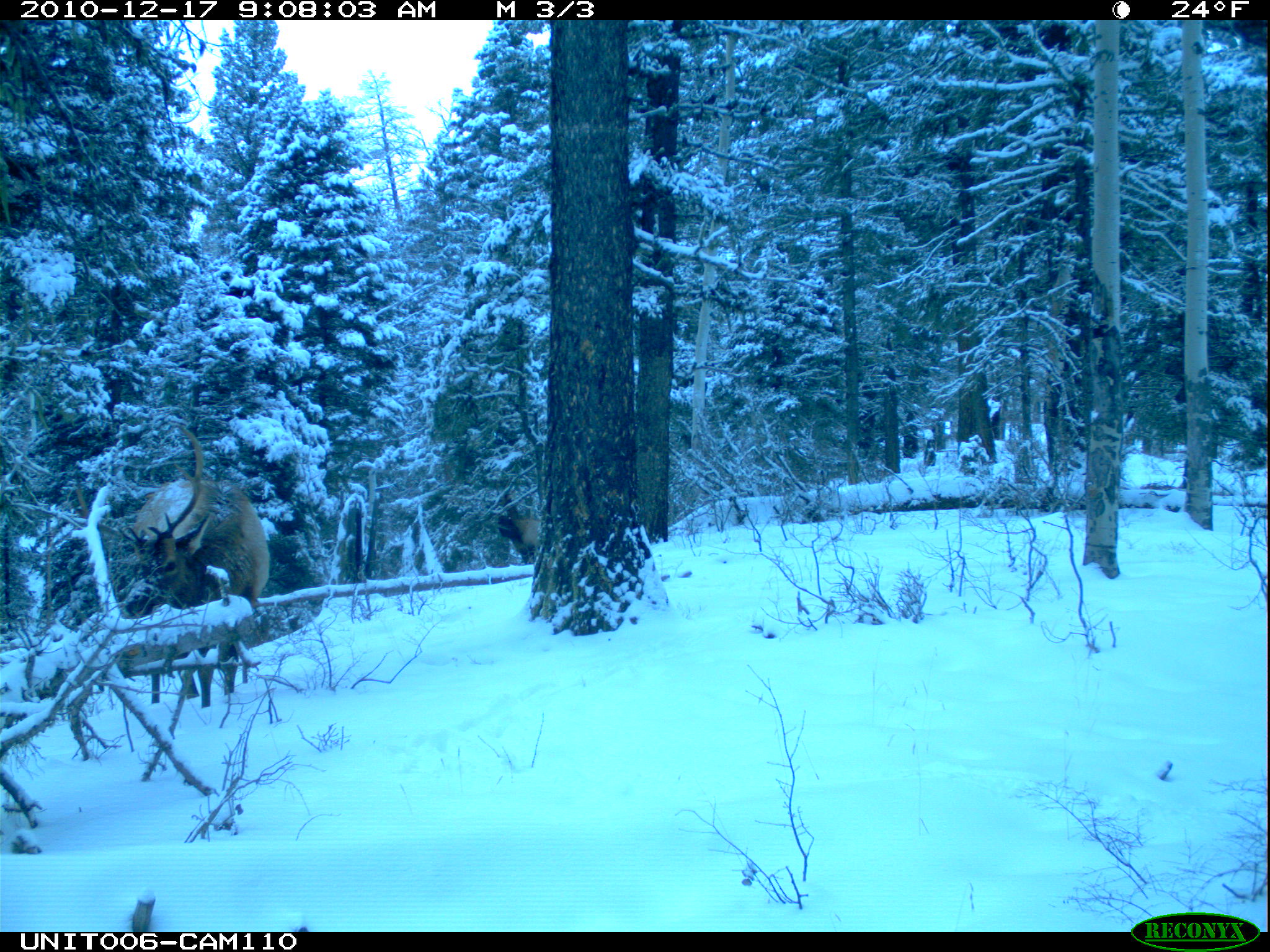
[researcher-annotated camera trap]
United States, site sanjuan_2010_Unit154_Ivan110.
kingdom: Animalia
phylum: Chordata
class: Mammalia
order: Artiodactyla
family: Cervidae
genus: Cervus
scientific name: Cervus elaphus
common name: red deer